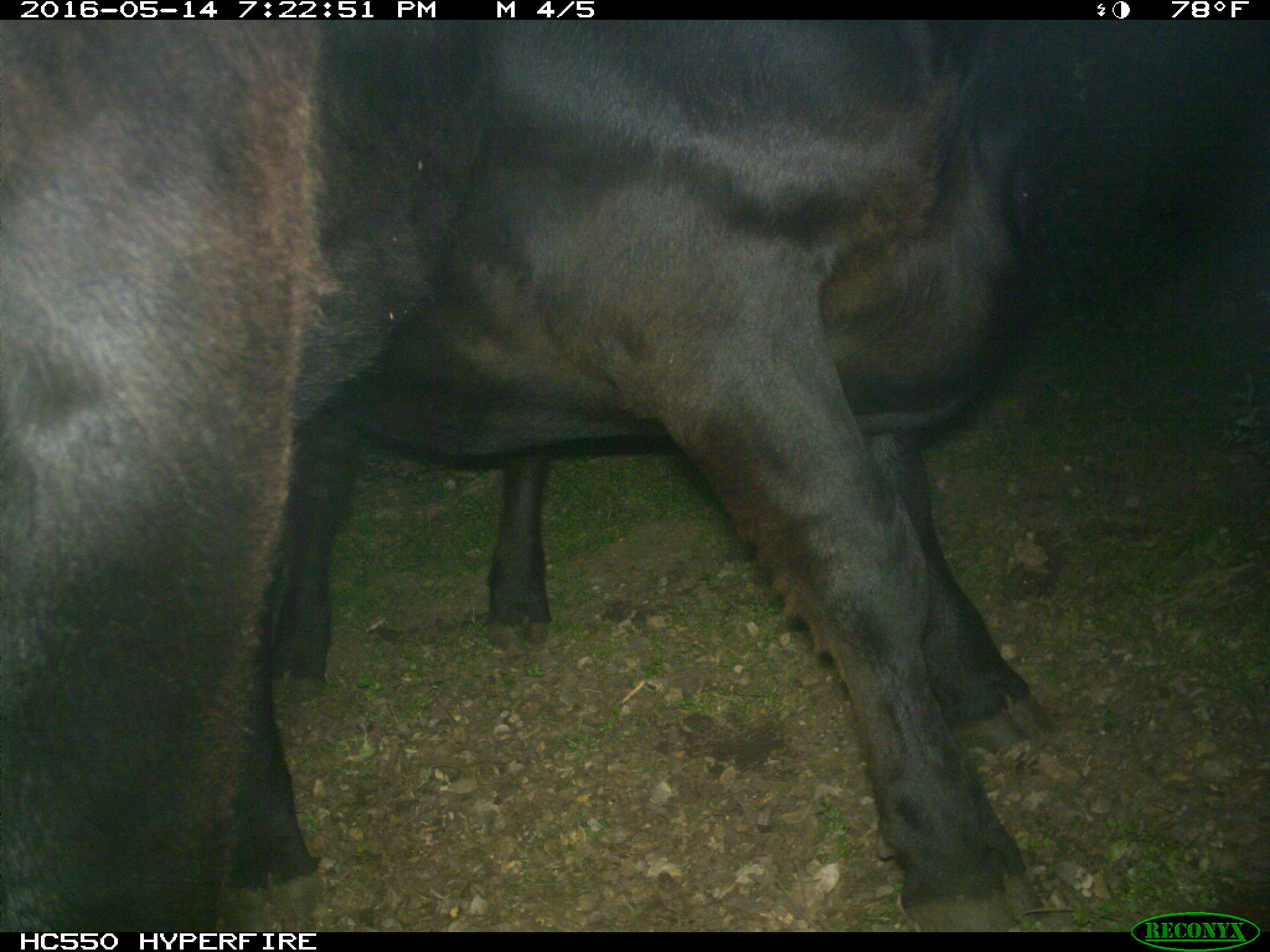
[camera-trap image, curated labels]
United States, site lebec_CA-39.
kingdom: Animalia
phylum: Chordata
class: Mammalia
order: Artiodactyla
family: Bovidae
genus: Bos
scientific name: Bos taurus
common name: domestic cow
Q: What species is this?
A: Bos taurus (domestic cow).